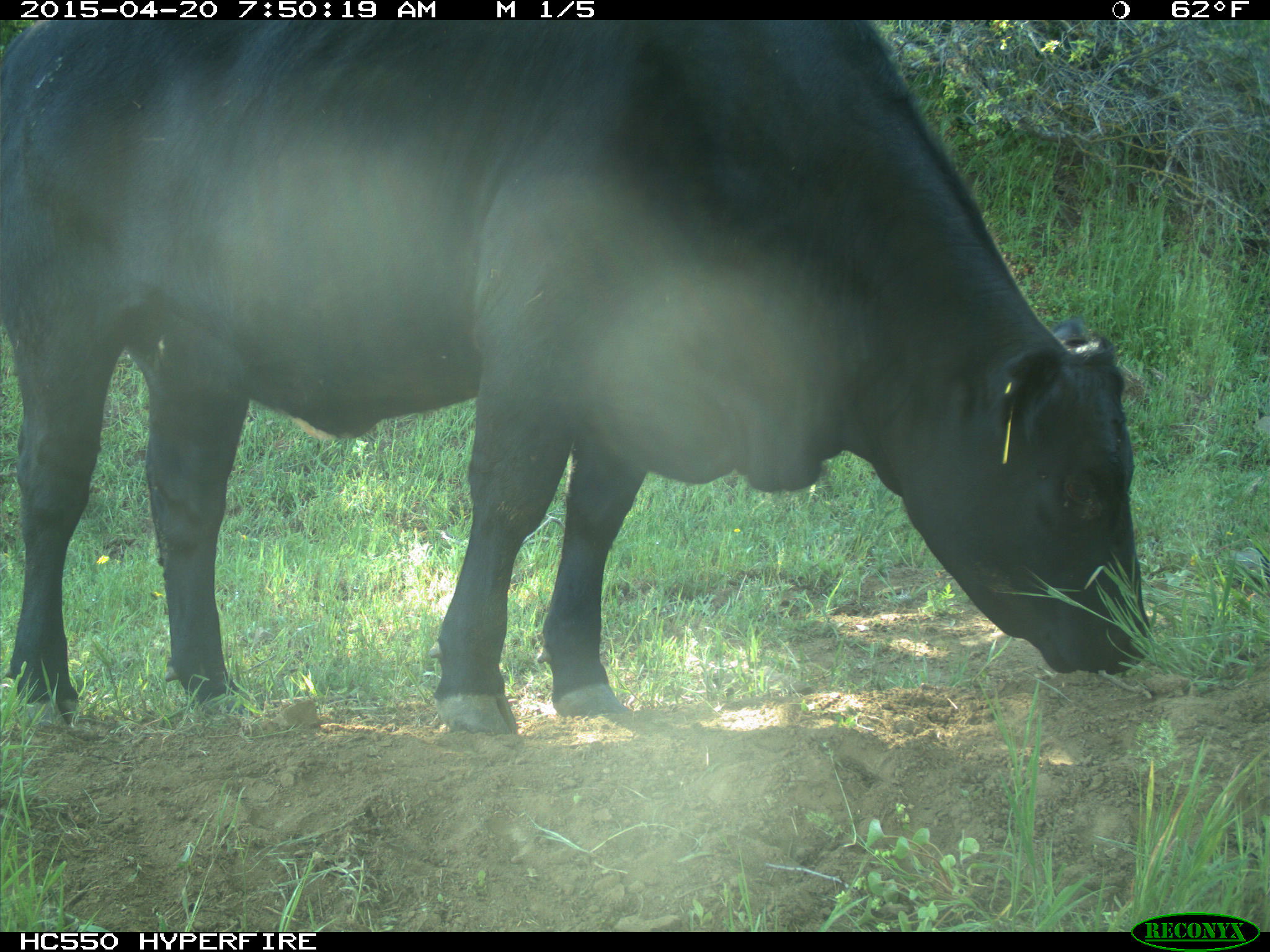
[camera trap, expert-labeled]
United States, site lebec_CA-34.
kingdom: Animalia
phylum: Chordata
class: Mammalia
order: Artiodactyla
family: Bovidae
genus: Bos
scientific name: Bos taurus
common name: domestic cow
Bos taurus (domestic cow).